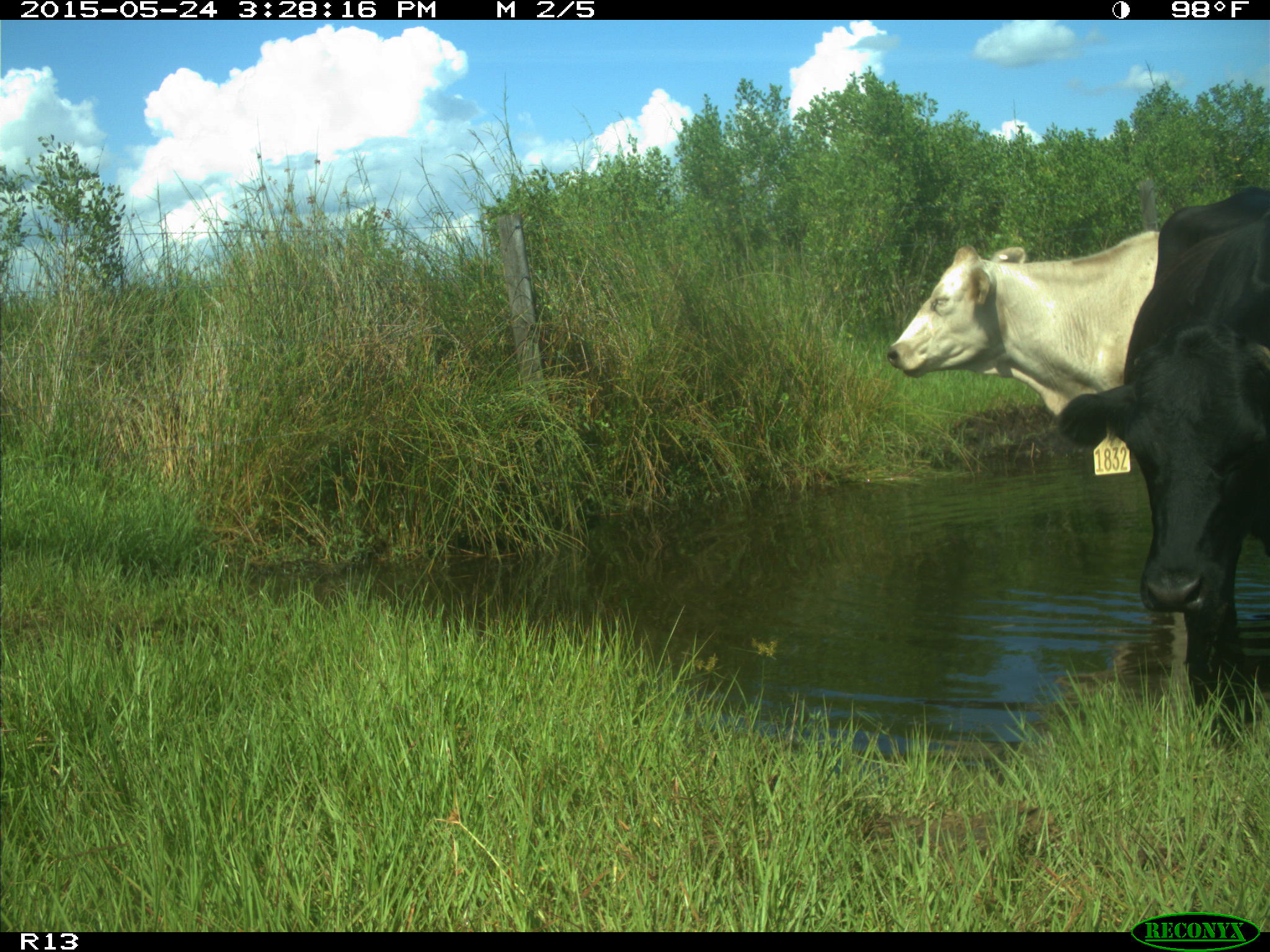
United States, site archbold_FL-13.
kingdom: Animalia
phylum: Chordata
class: Mammalia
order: Artiodactyla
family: Bovidae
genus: Bos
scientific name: Bos taurus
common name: domestic cow